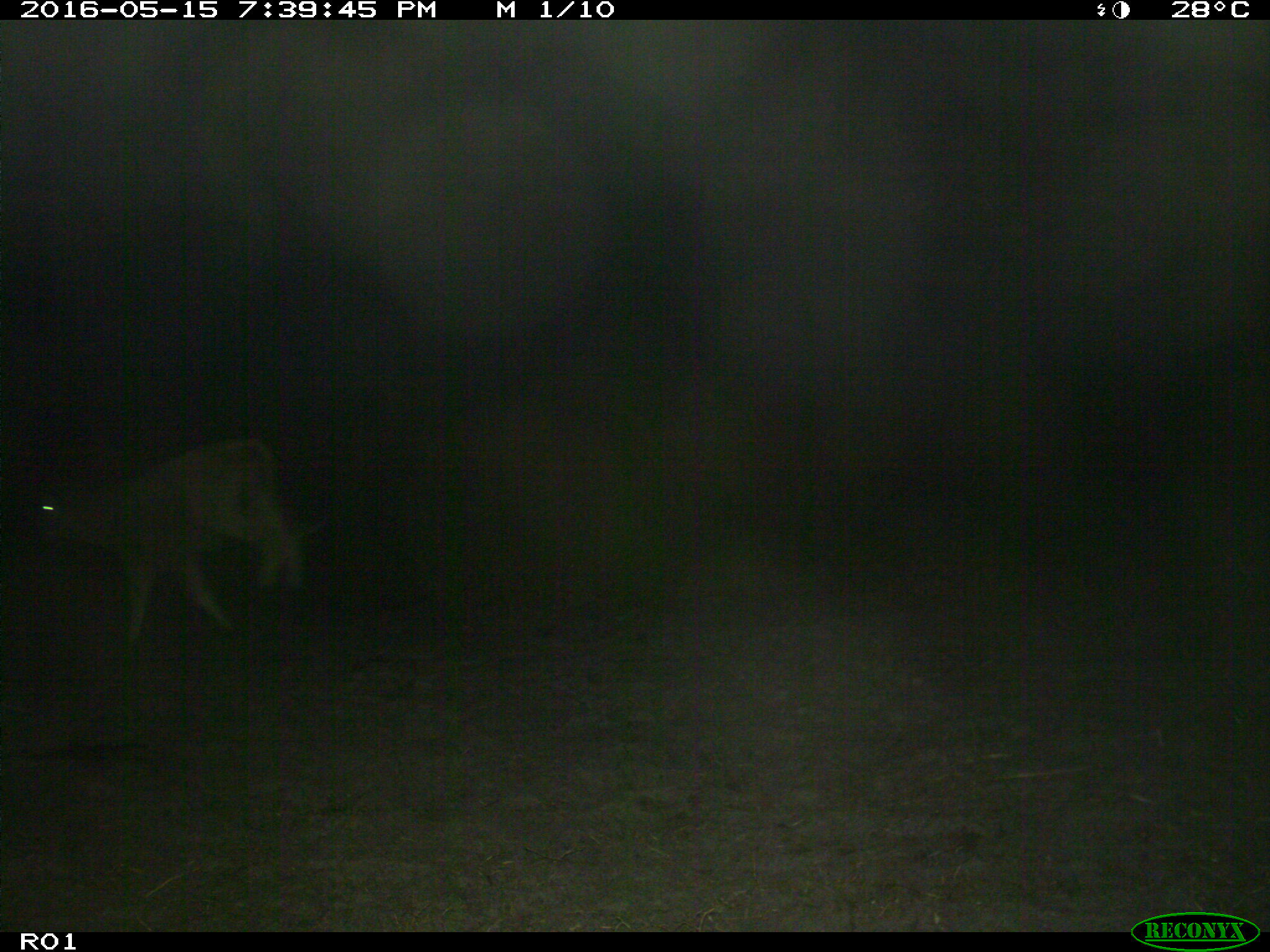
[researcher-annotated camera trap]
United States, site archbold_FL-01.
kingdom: Animalia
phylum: Chordata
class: Mammalia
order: Artiodactyla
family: Bovidae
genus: Bos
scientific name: Bos taurus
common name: domestic cow